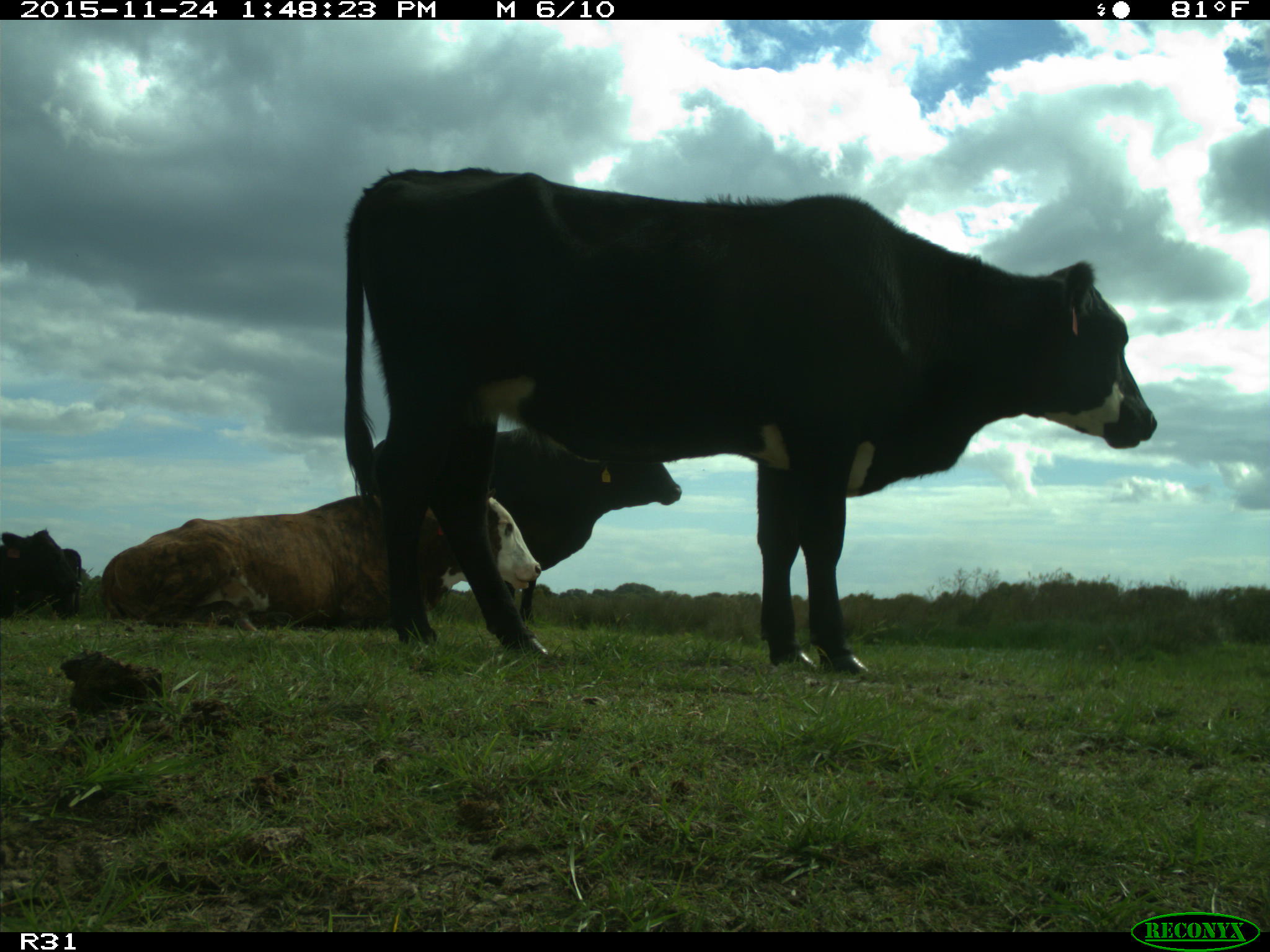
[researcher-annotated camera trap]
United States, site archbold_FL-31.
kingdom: Animalia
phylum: Chordata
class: Mammalia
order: Artiodactyla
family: Bovidae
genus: Bos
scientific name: Bos taurus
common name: domestic cow